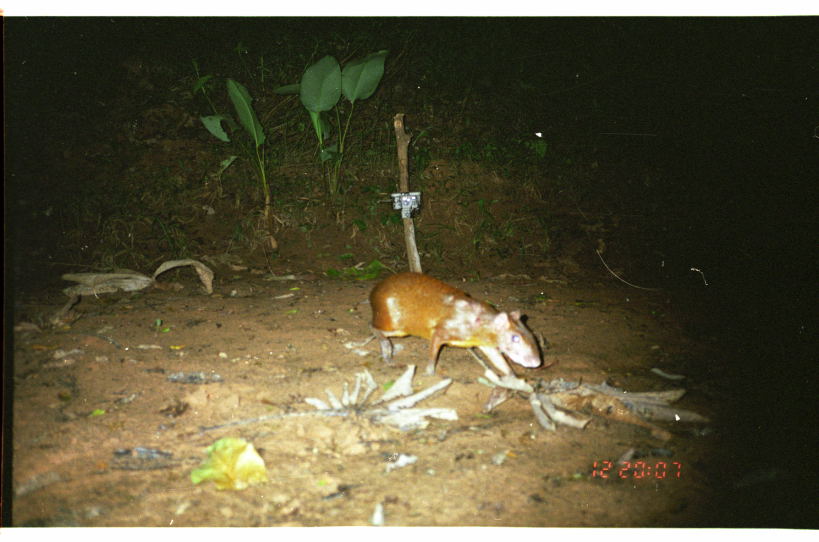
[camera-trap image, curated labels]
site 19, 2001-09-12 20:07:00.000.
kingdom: Animalia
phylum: Chordata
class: Mammalia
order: Rodentia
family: Dasyproctidae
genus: Dasyprocta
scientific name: Dasyprocta punctata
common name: central american agouti